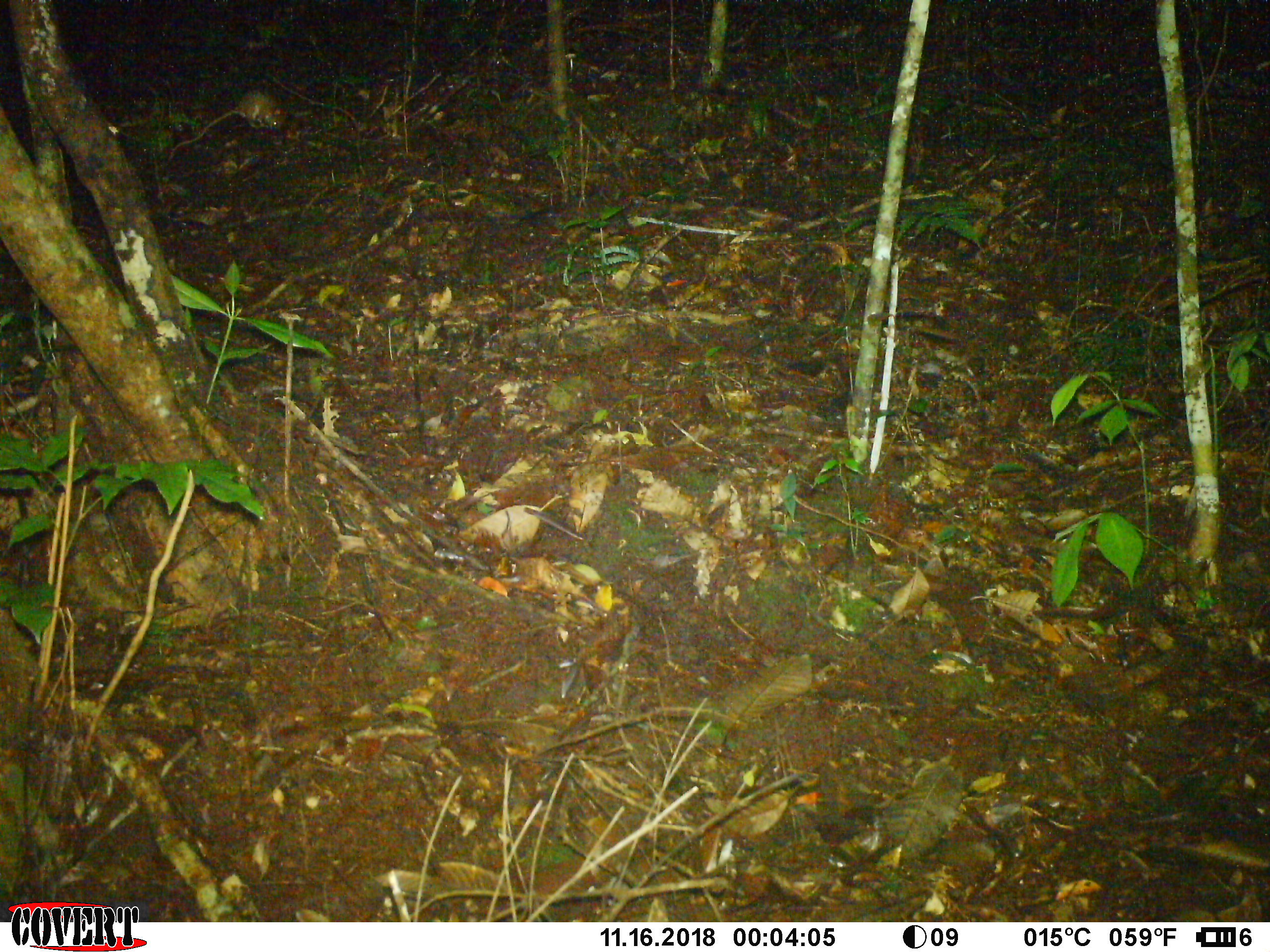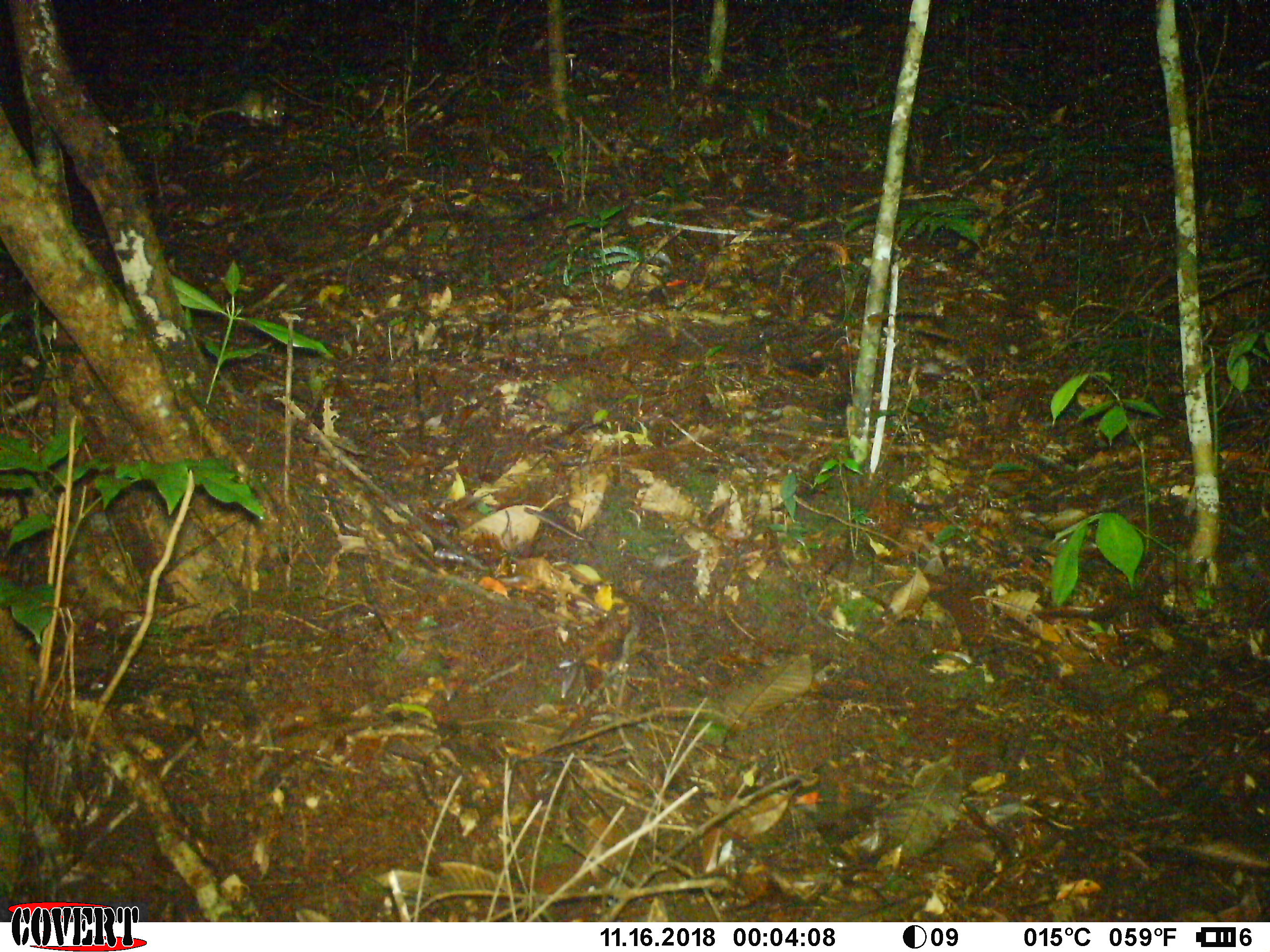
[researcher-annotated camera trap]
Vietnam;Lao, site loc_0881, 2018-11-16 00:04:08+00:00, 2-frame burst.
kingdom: Animalia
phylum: Chordata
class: Mammalia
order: Rodentia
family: Muridae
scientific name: Muridae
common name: old-world mice and rats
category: unidentified murid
Unidentified murid (old-world mice and rats) (Muridae). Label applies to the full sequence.